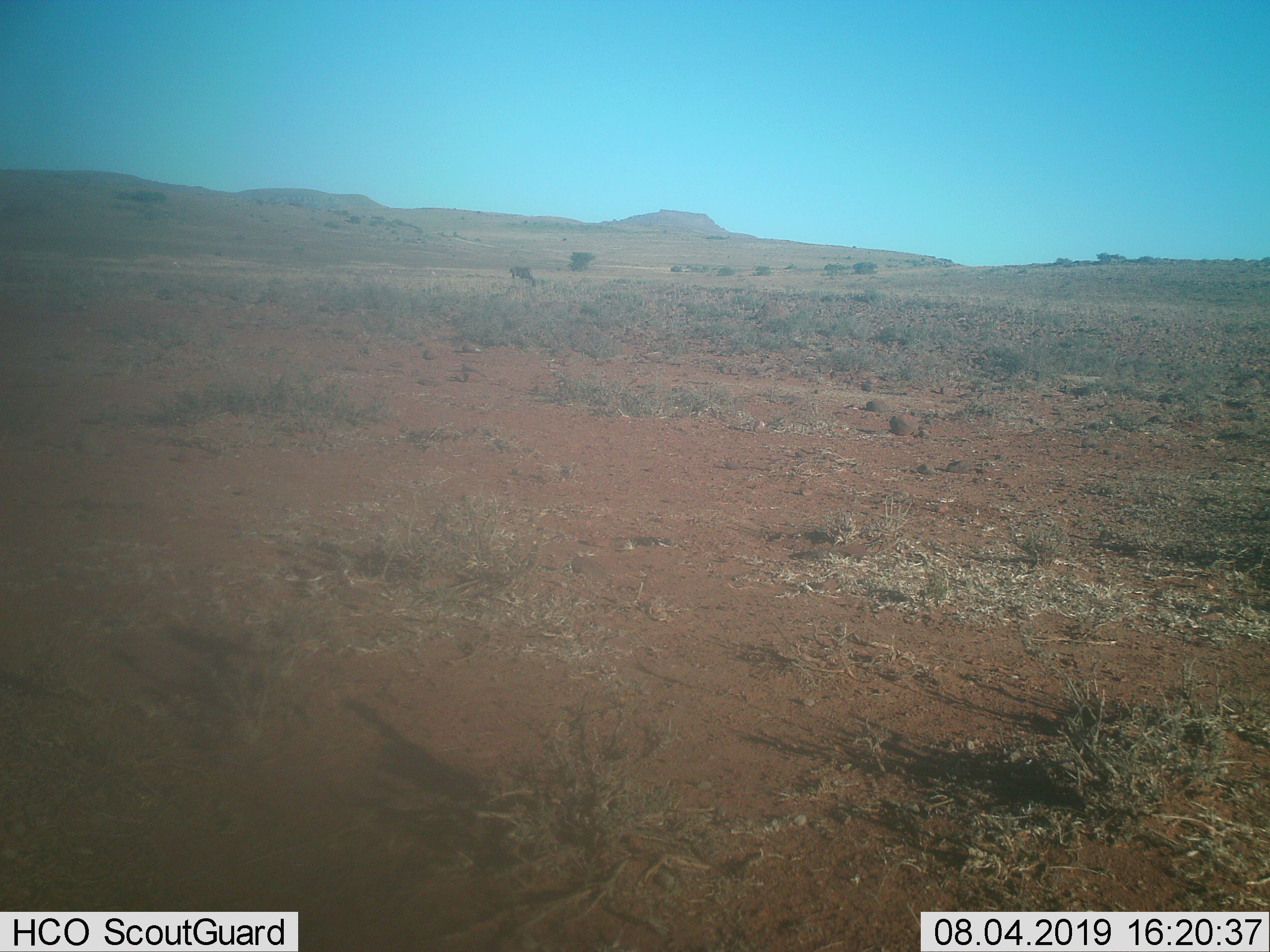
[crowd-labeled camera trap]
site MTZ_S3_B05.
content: unidentified animal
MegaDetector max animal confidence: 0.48